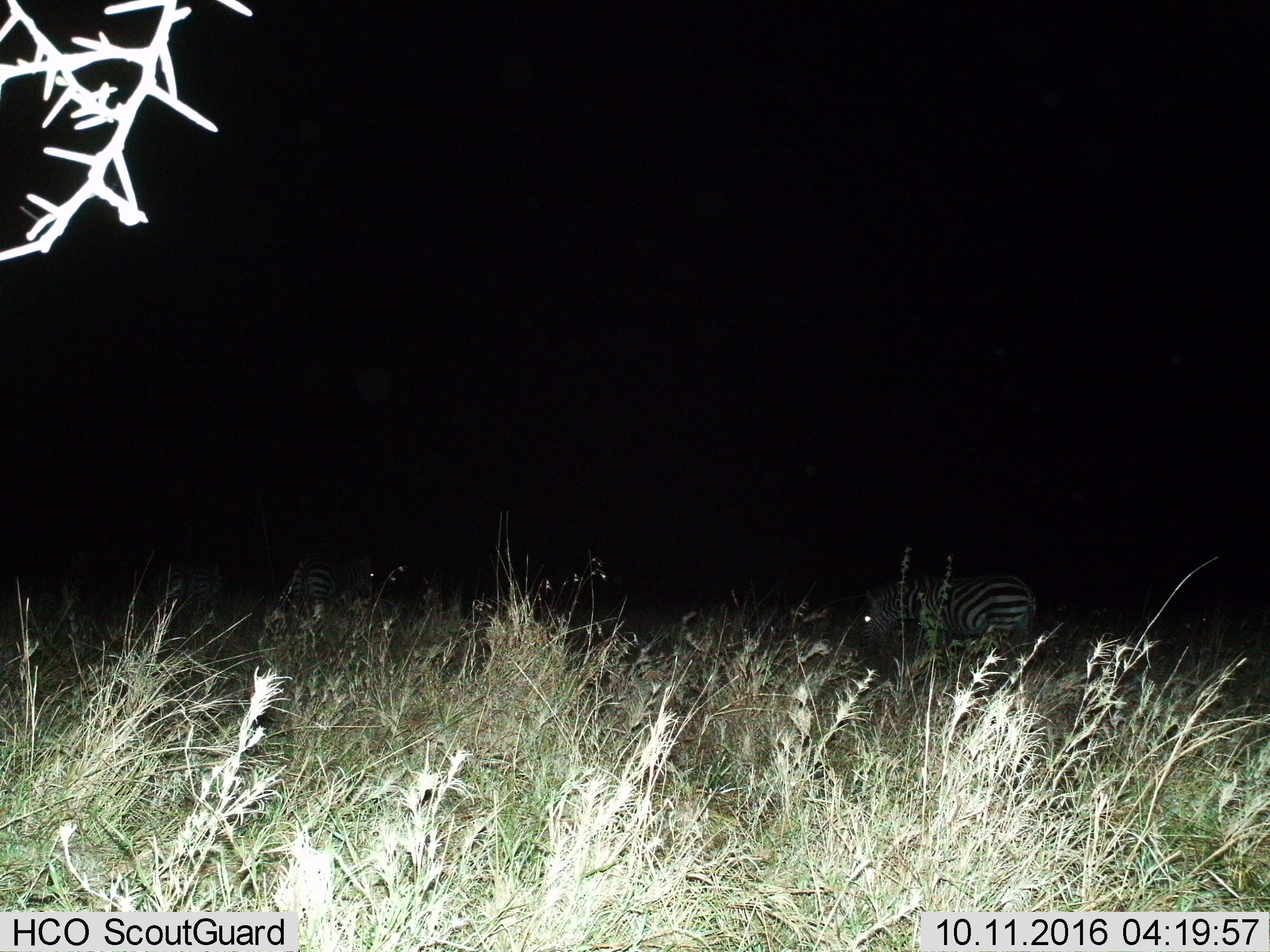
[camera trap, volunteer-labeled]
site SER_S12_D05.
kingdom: Animalia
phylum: Chordata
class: Mammalia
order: Perissodactyla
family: Equidae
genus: Equus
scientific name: Equus quagga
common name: plains zebra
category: zebraplains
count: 1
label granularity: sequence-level